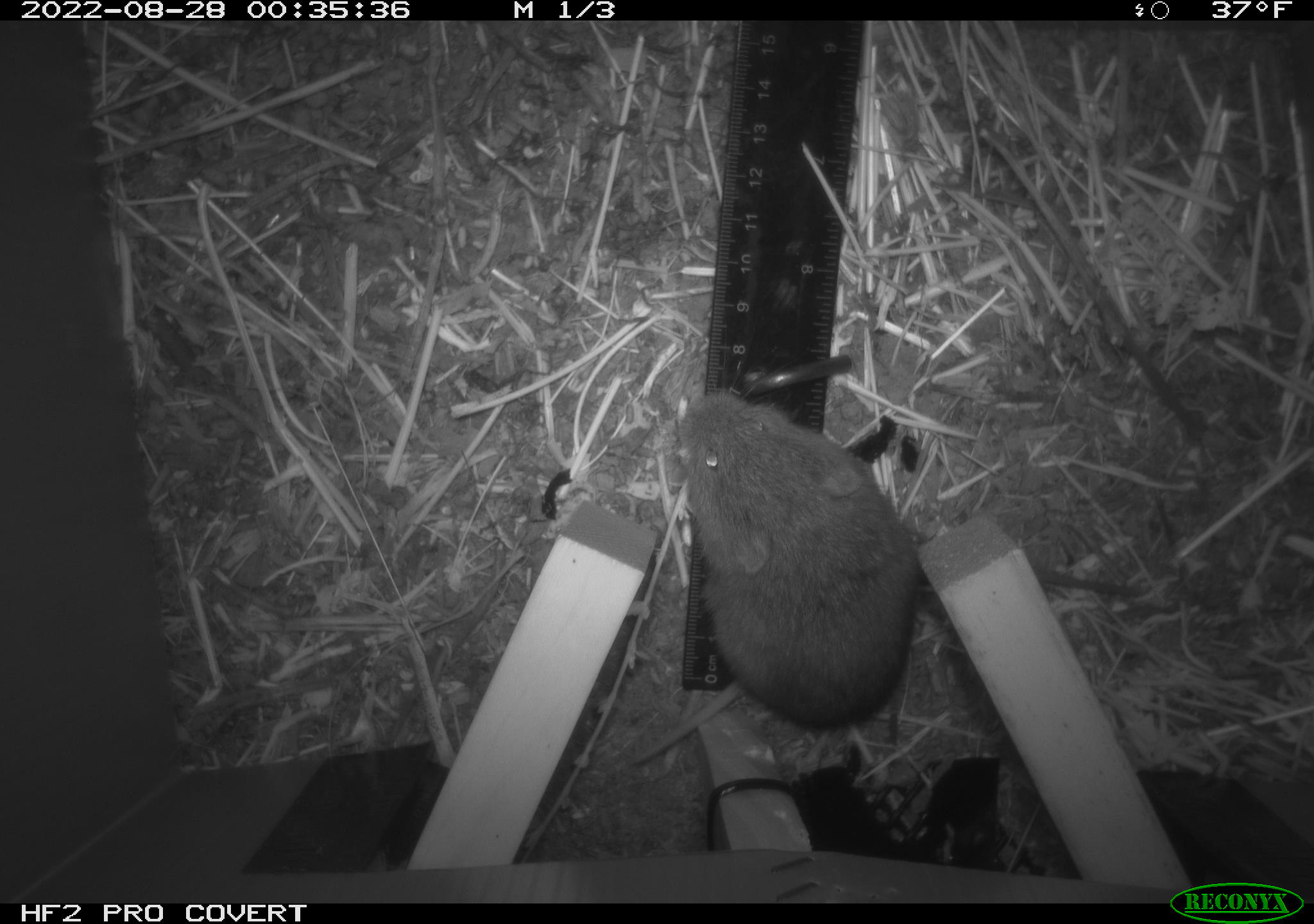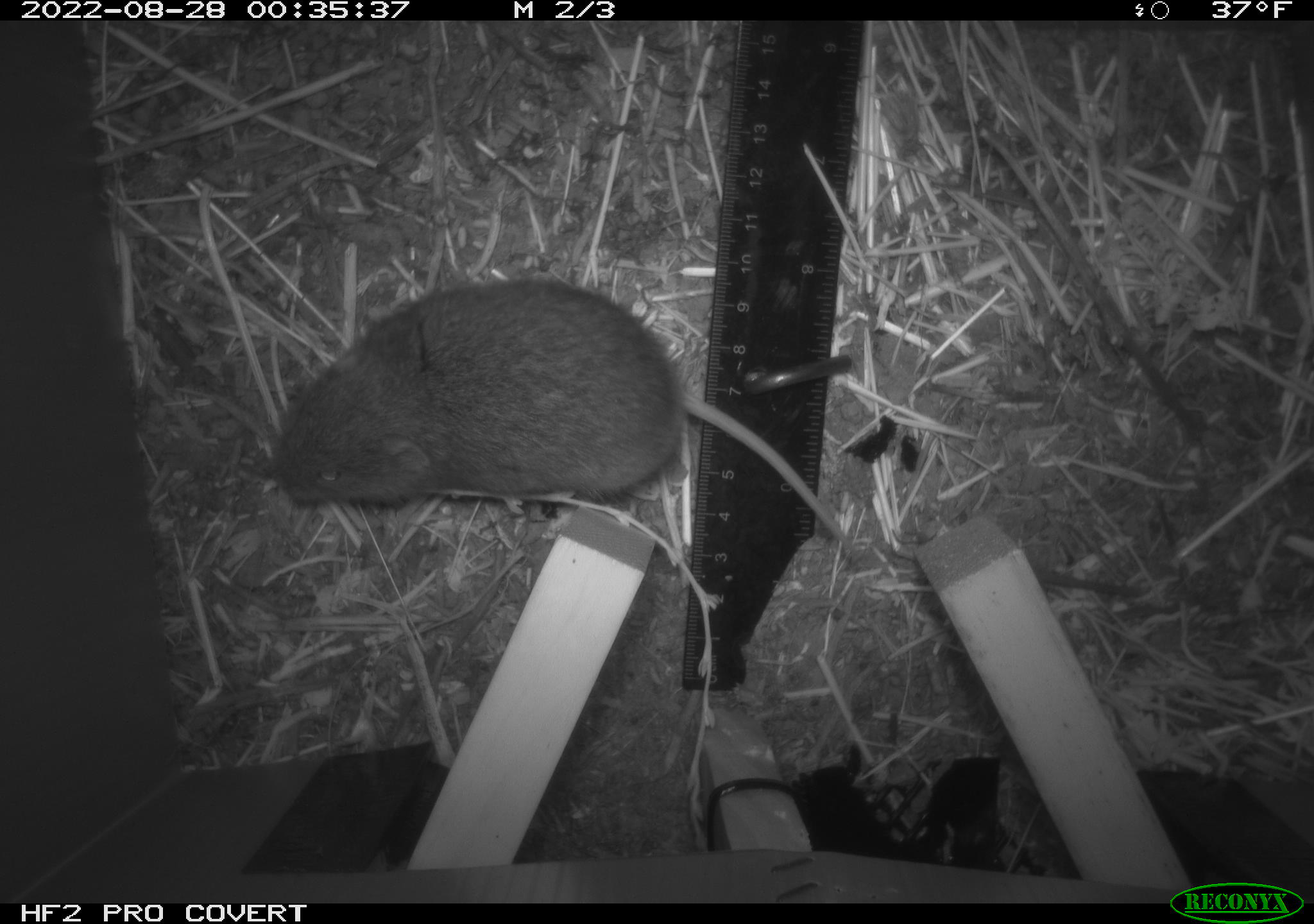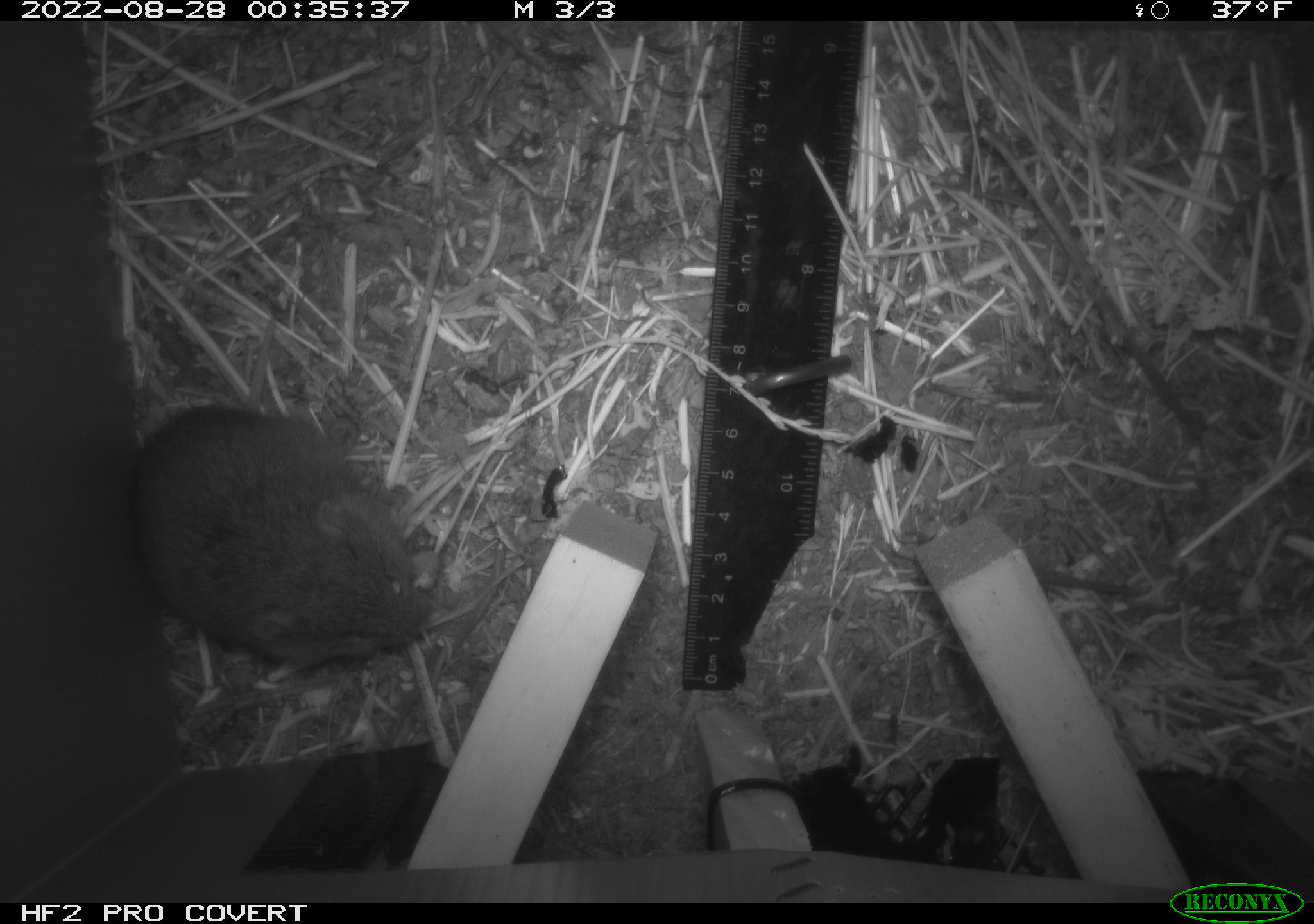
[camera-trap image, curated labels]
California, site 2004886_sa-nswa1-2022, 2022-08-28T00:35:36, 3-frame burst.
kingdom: Animalia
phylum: Chordata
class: Mammalia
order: Rodentia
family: Cricetidae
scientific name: Cricetidae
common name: hamsters, voles, lemmings, and allies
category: cricetidae family